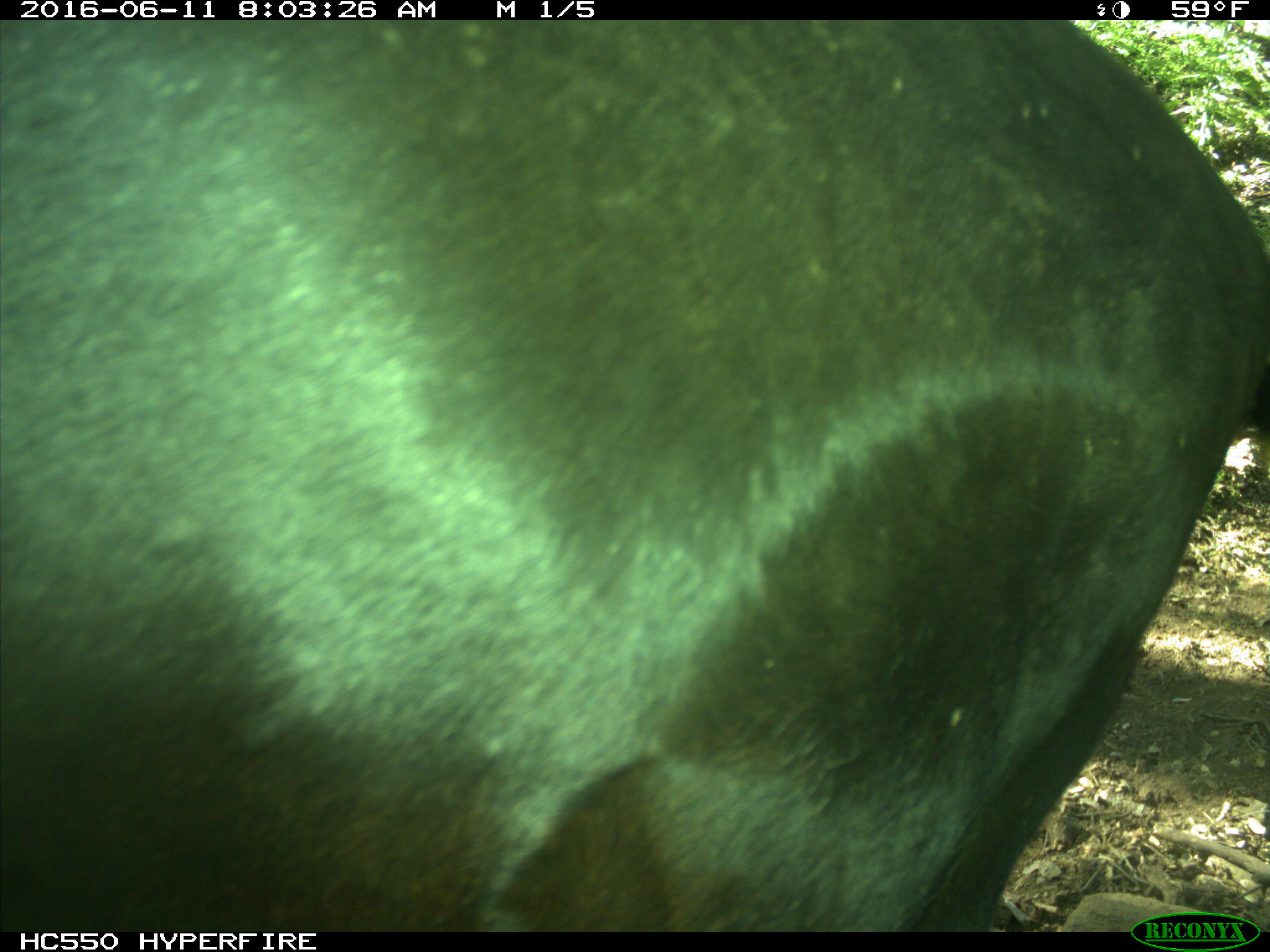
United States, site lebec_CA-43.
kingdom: Animalia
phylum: Chordata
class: Mammalia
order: Artiodactyla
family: Bovidae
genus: Bos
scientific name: Bos taurus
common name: domestic cow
Bos taurus (domestic cow).